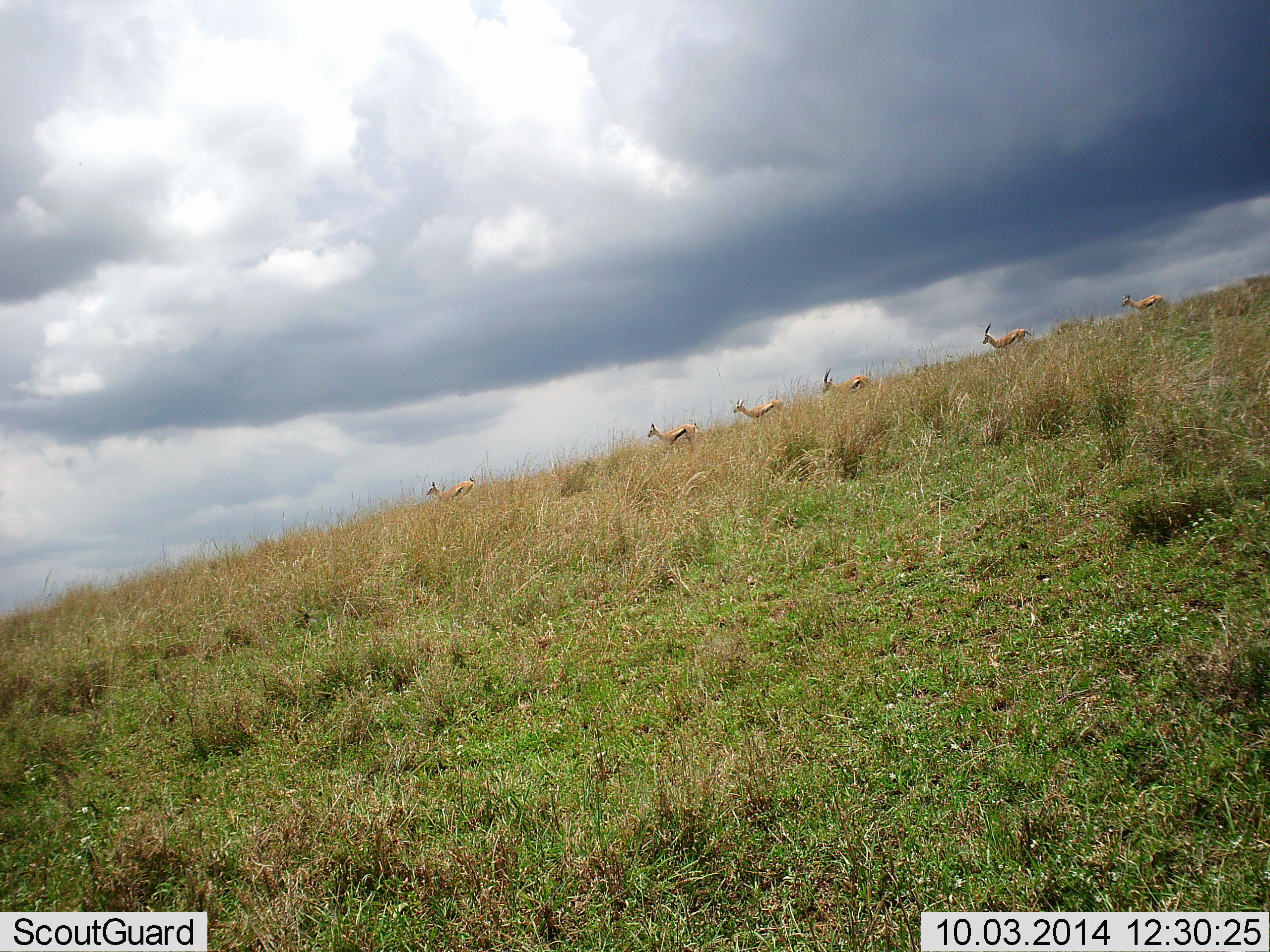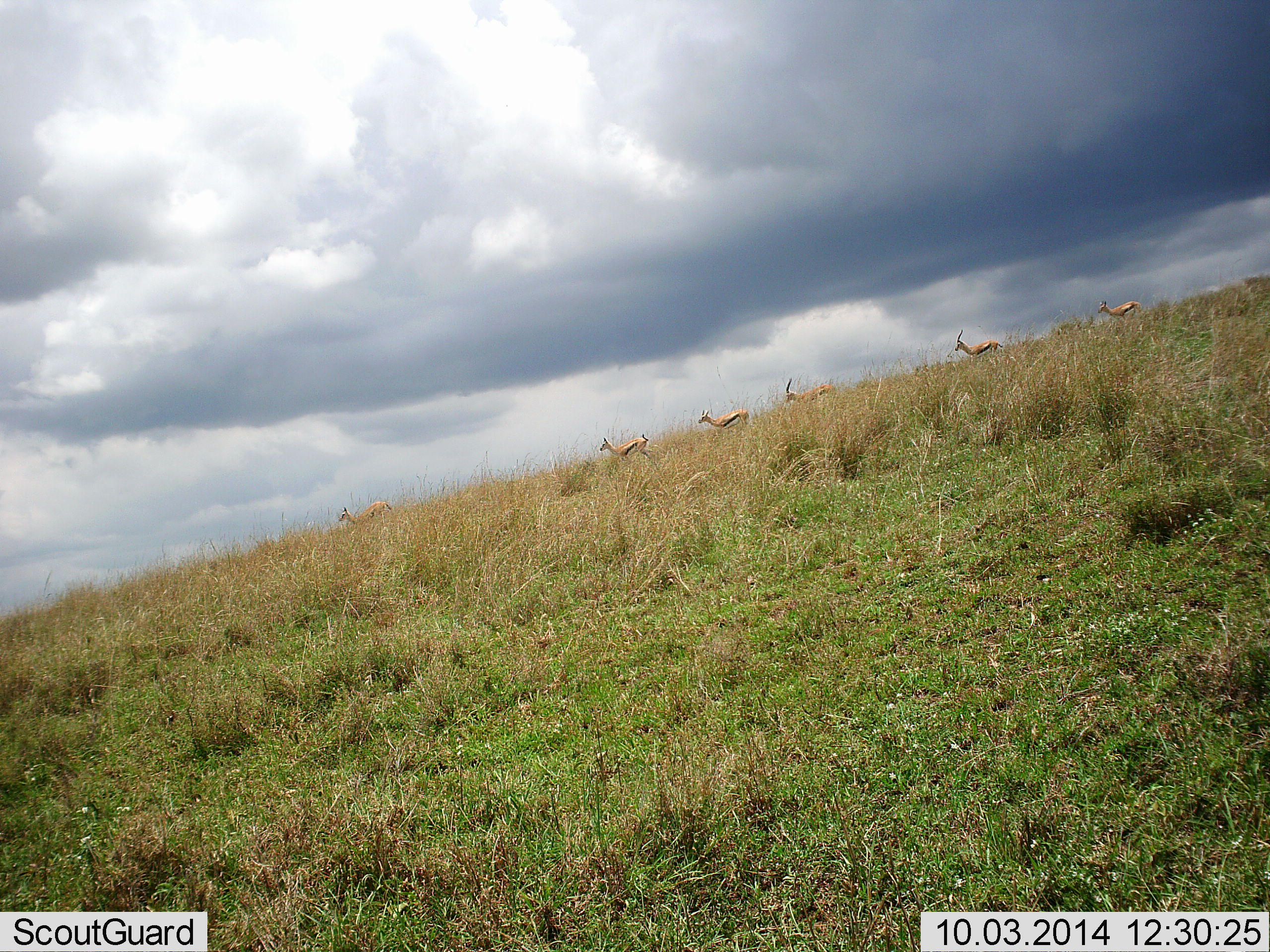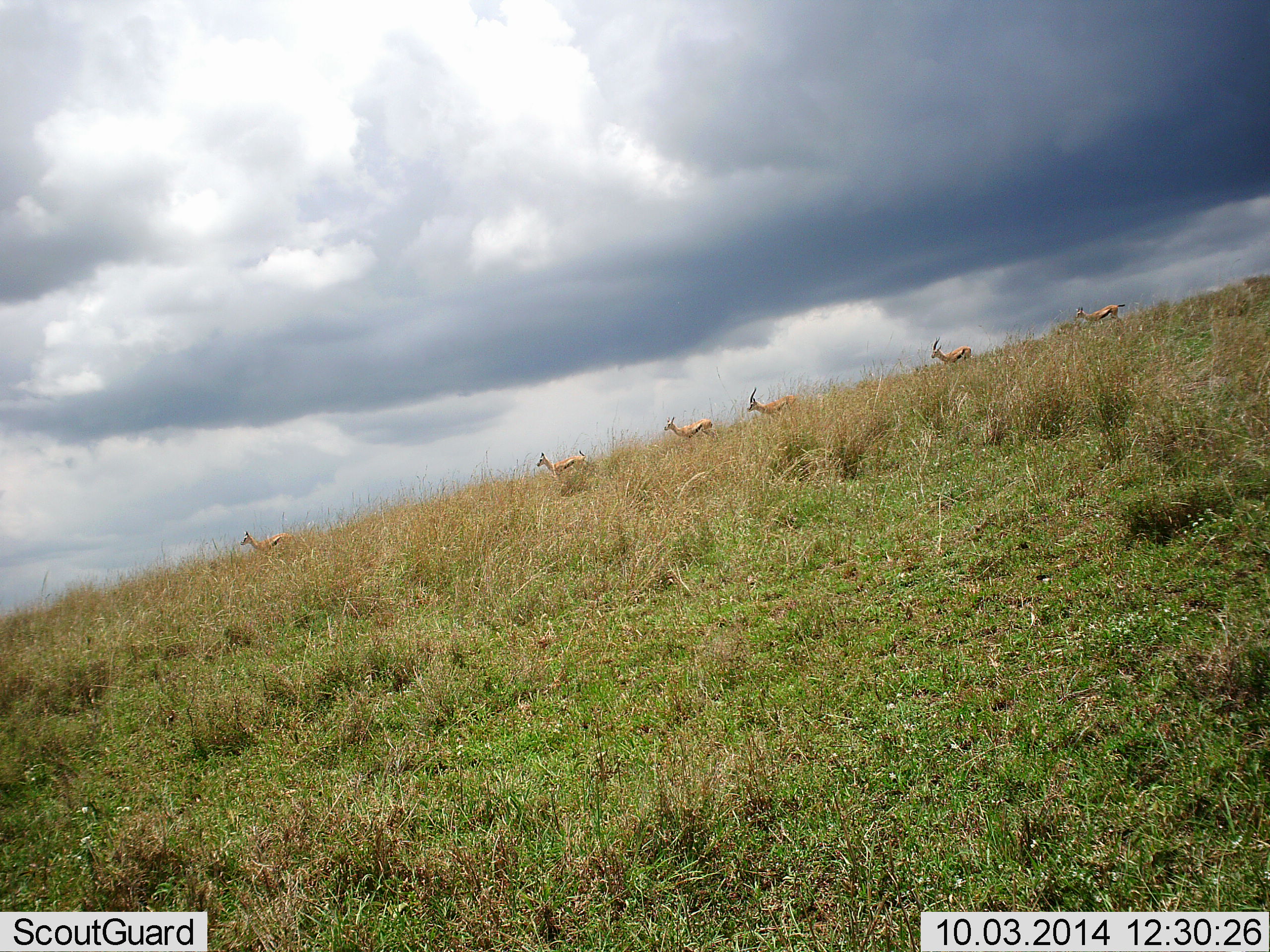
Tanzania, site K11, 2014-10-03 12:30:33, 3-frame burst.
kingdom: Animalia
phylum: Chordata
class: Mammalia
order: Artiodactyla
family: Bovidae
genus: Eudorcas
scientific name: Eudorcas thomsonii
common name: thomson's gazelle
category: gazellethomsons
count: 6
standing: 0%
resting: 0%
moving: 100%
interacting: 0%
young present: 0%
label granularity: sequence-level